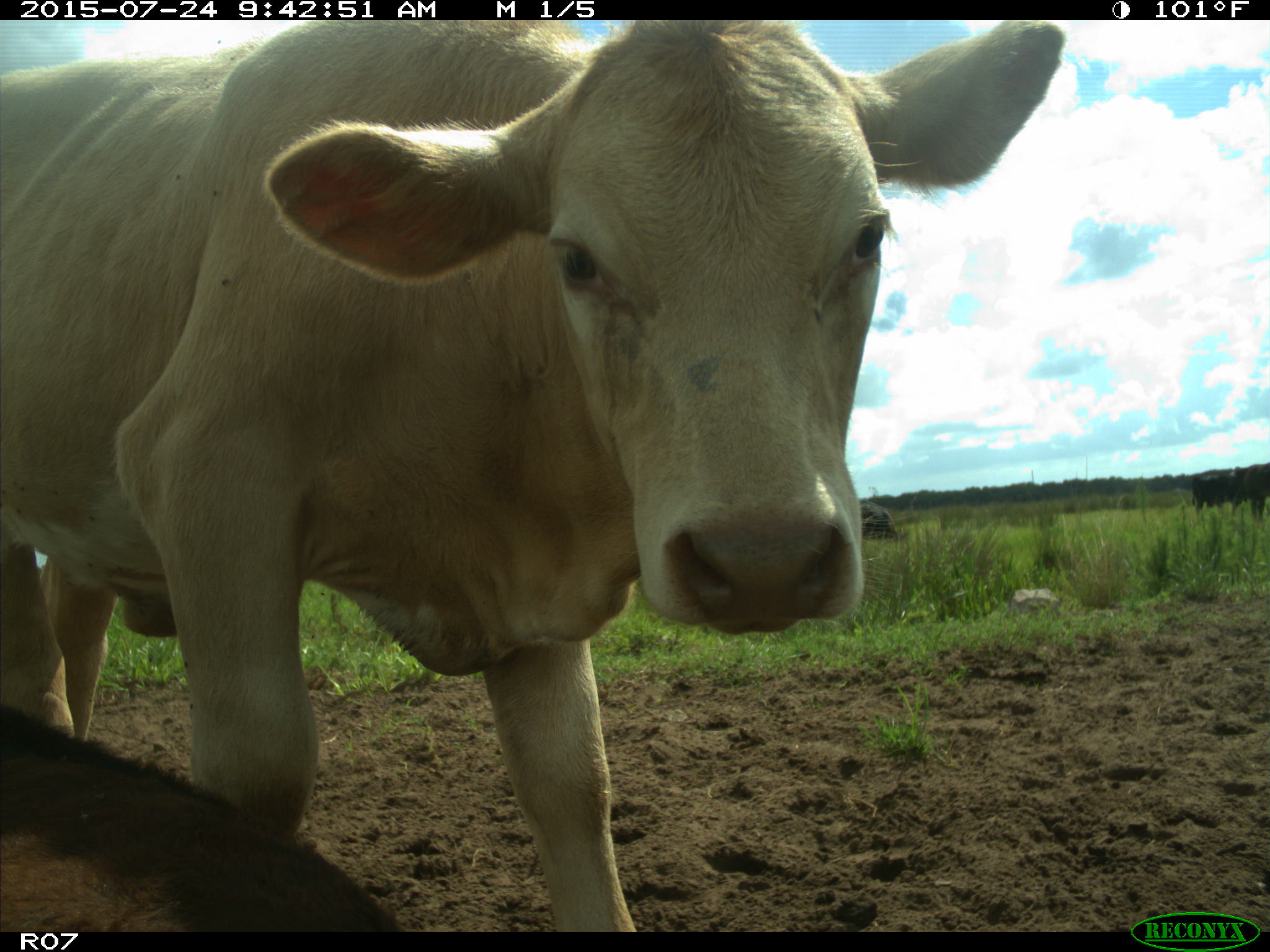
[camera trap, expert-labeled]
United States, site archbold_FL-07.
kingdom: Animalia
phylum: Chordata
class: Mammalia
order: Artiodactyla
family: Bovidae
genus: Bos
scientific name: Bos taurus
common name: domestic cow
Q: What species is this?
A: Bos taurus (domestic cow).